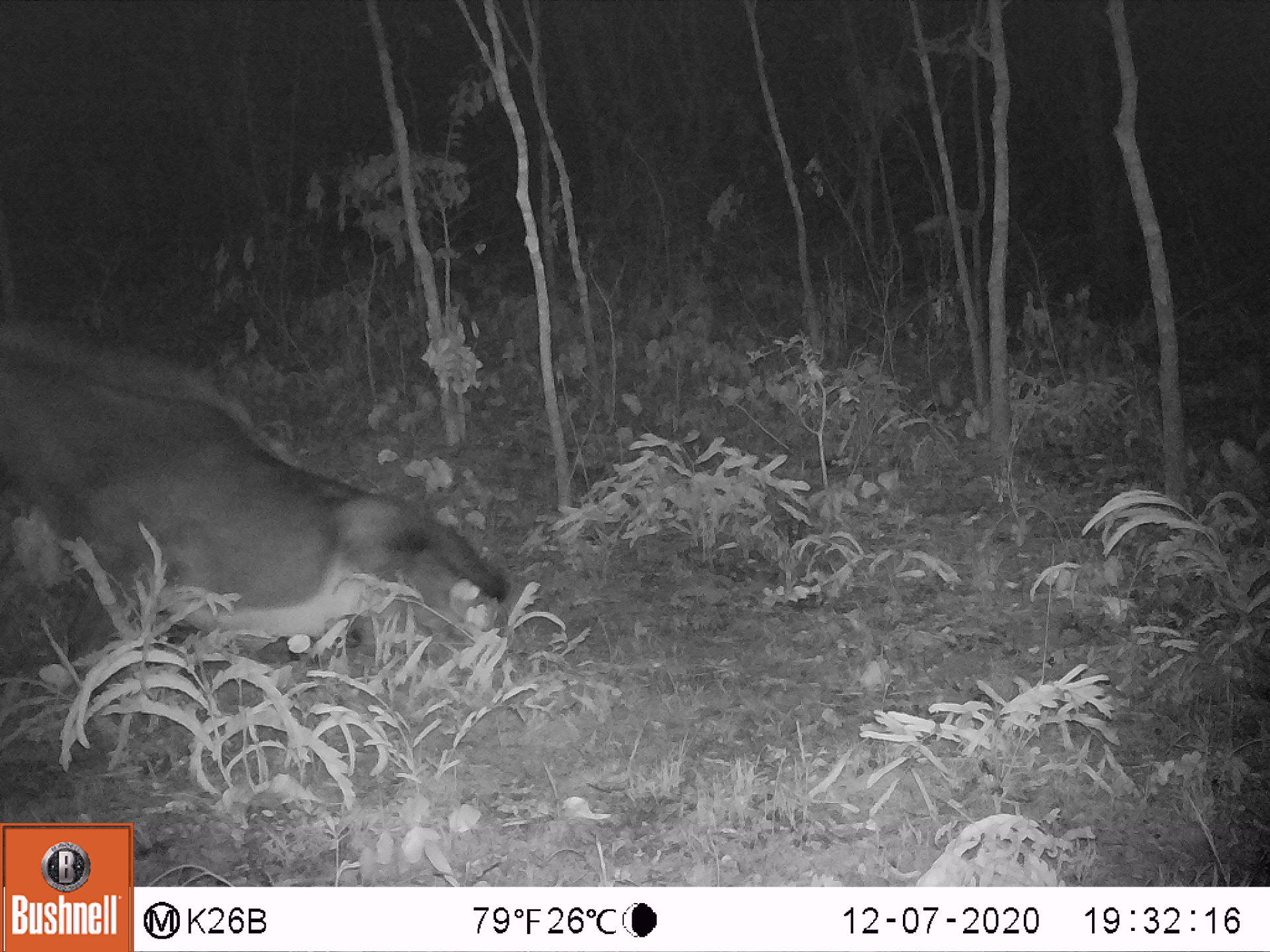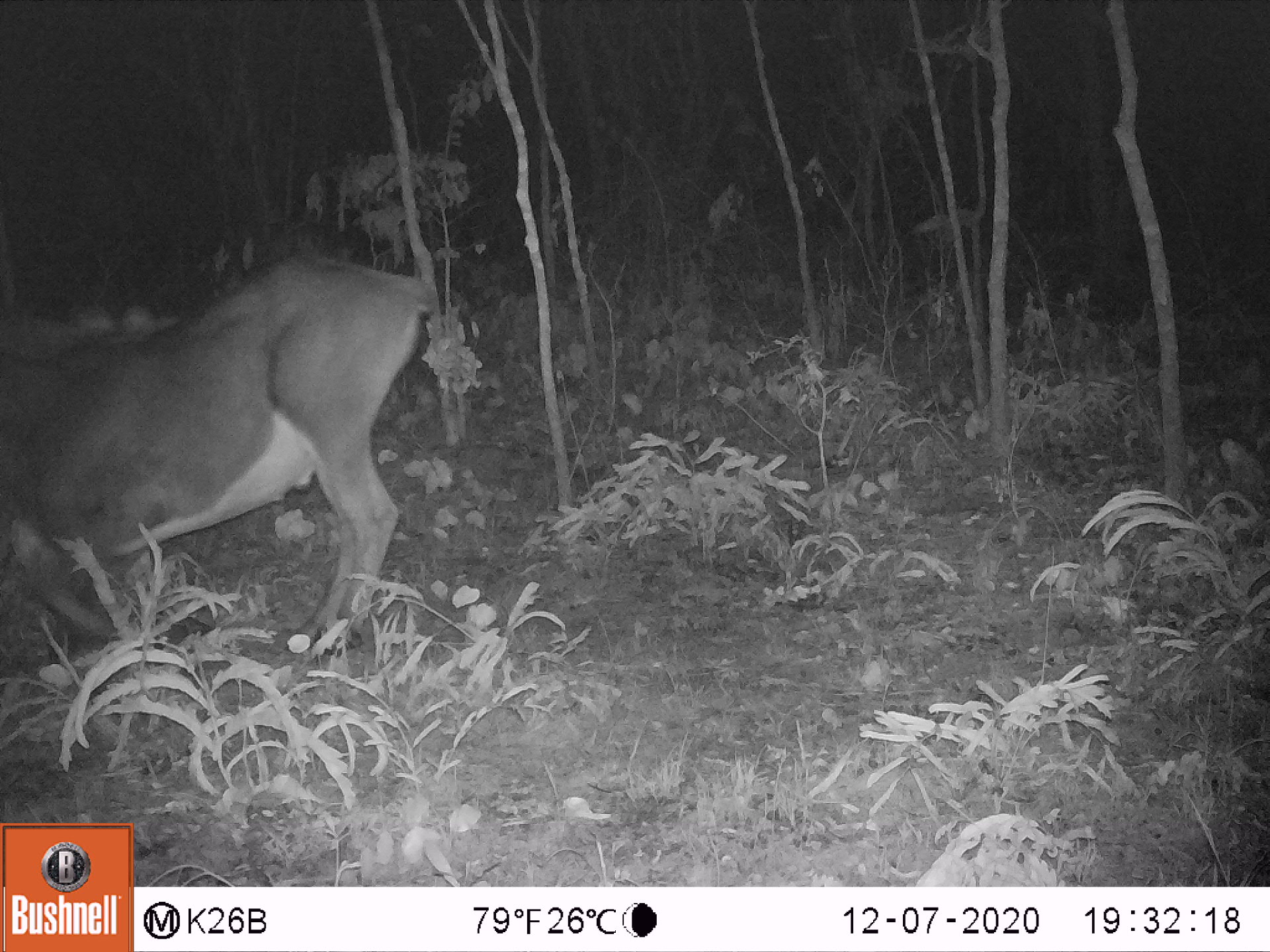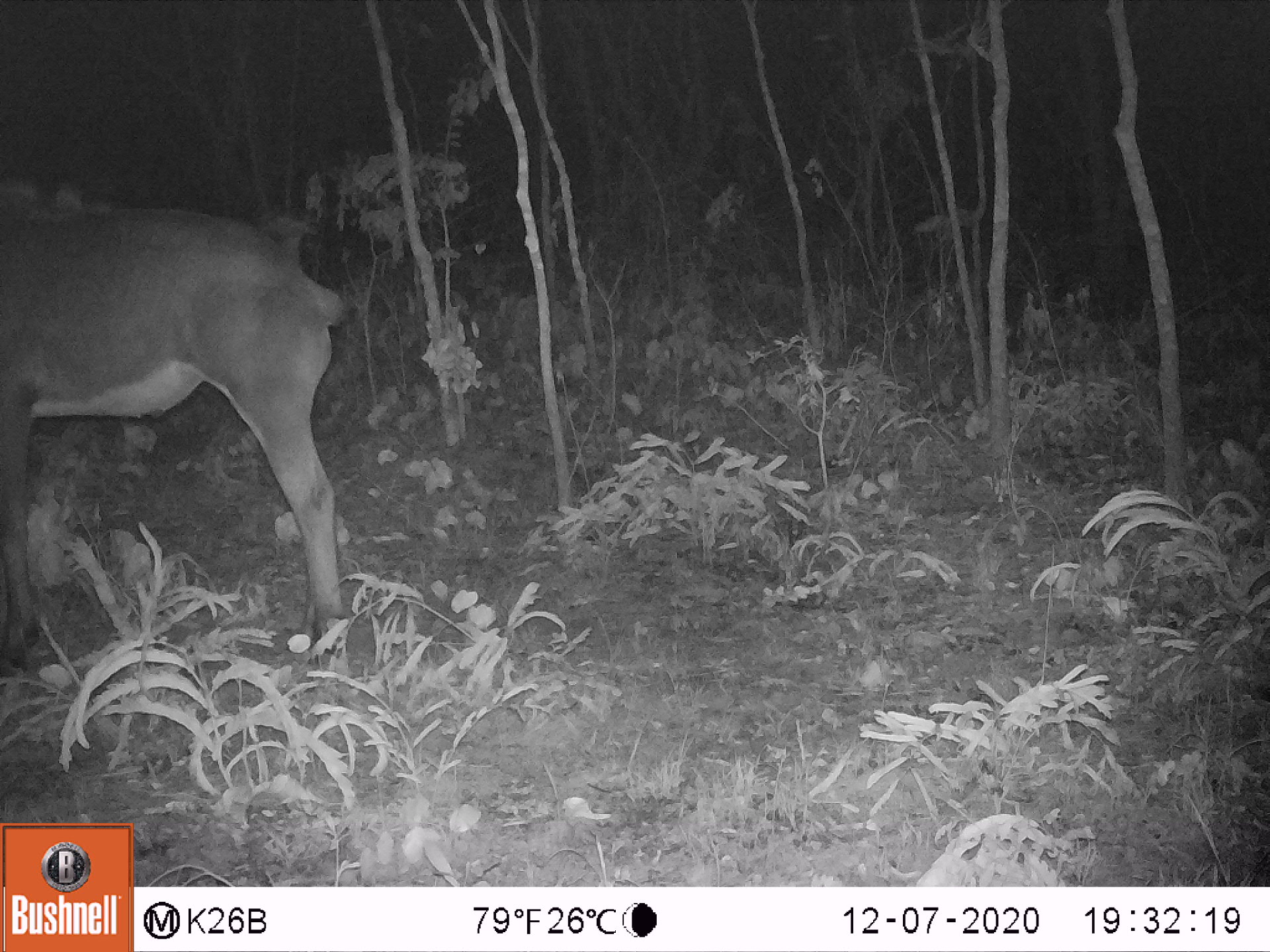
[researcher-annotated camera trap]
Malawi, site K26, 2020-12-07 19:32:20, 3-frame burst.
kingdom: Animalia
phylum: Chordata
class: Mammalia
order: Artiodactyla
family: Bovidae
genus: Hippotragus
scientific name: Hippotragus niger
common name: sable antelope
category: sable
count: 1